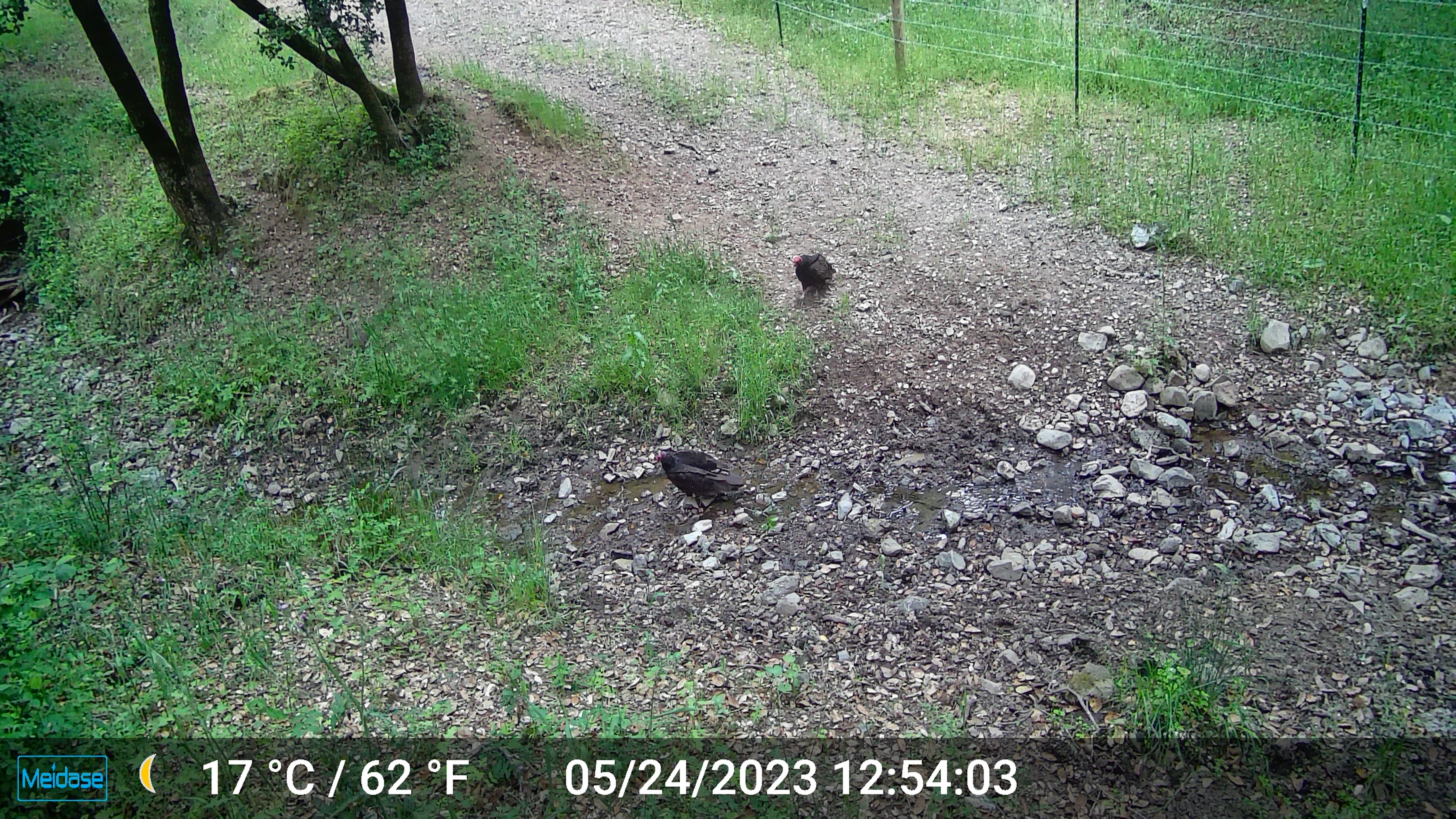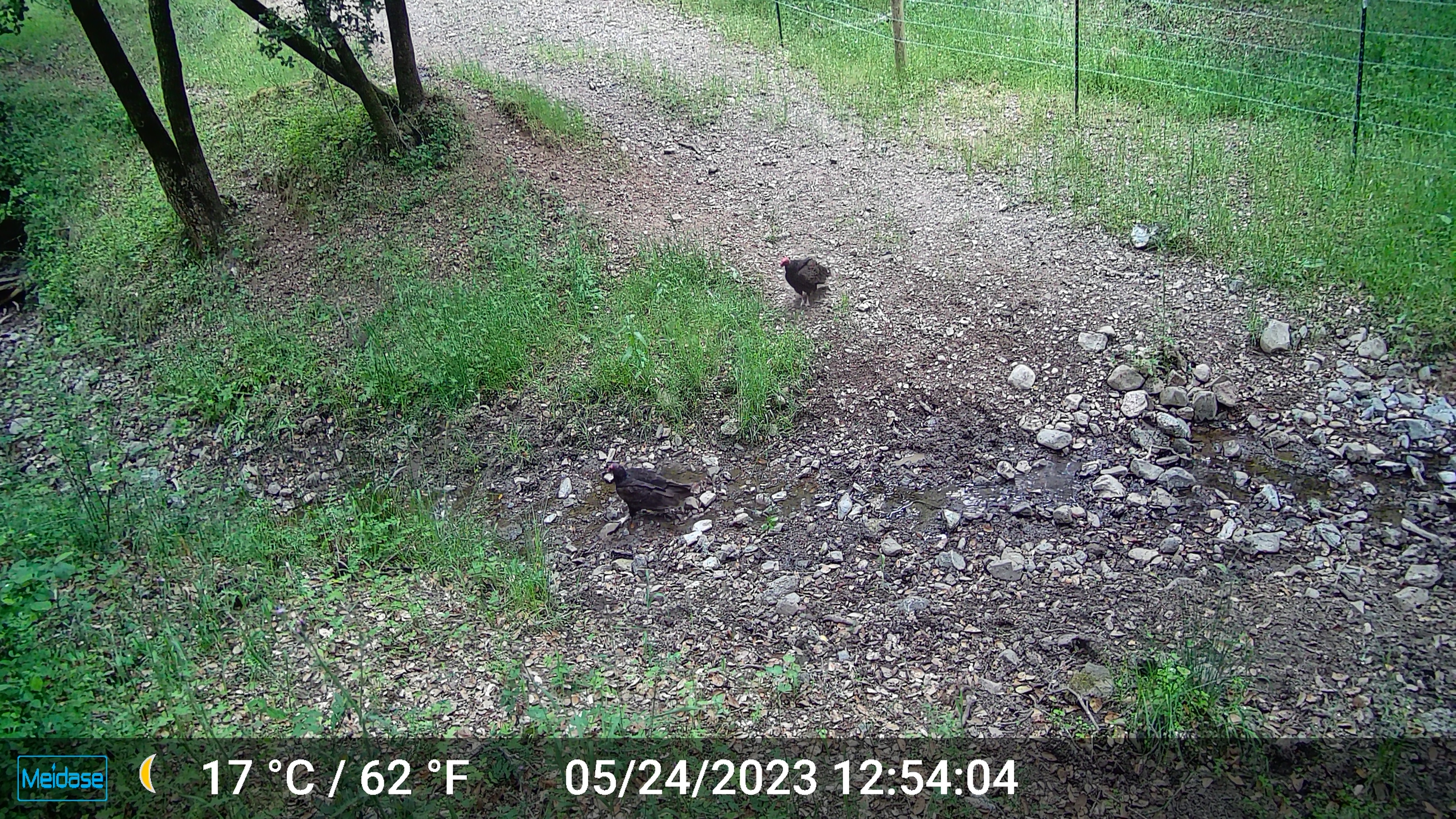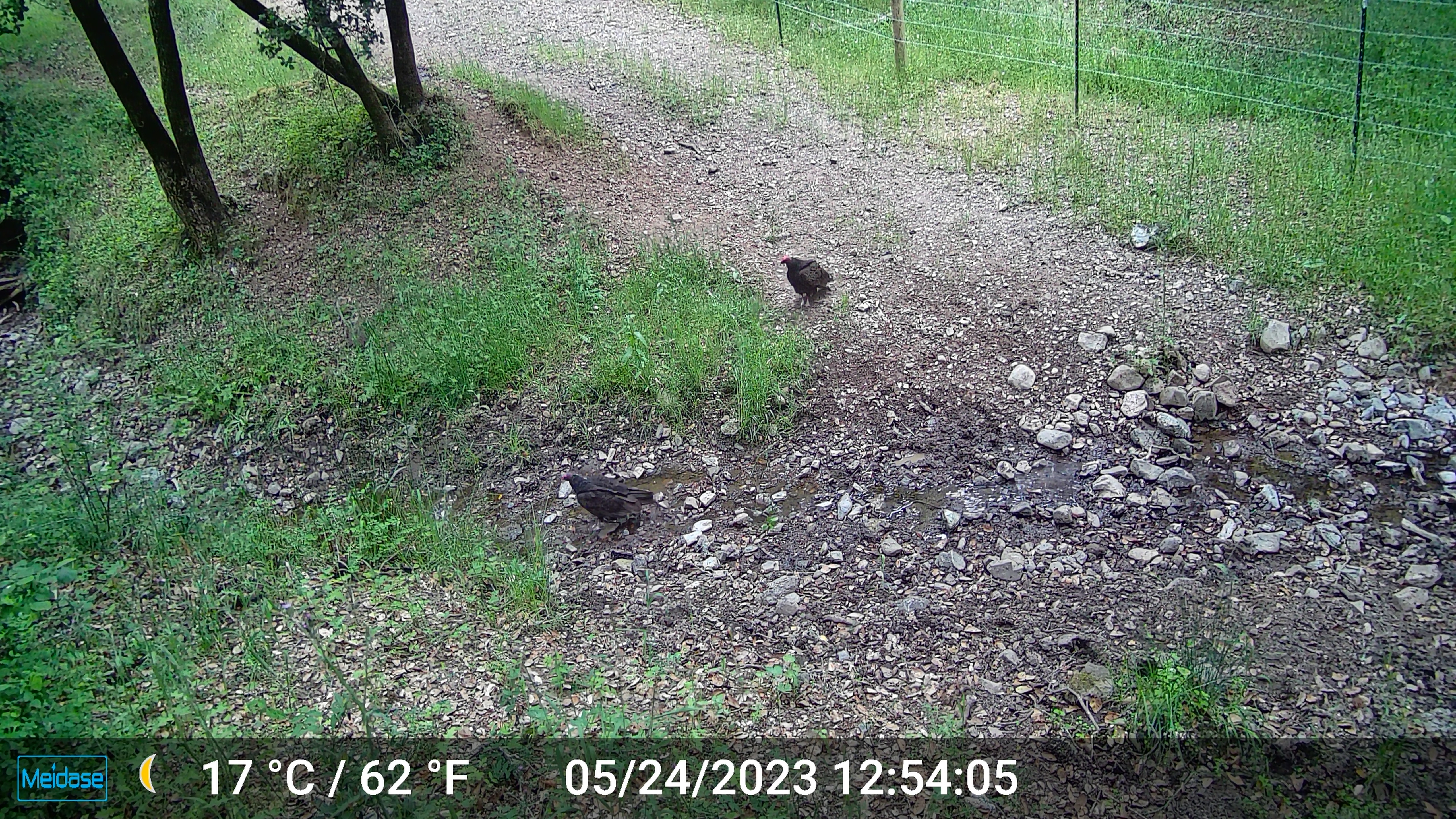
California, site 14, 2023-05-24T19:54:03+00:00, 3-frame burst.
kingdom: Animalia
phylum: Chordata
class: Aves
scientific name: Aves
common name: bird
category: unknown bird